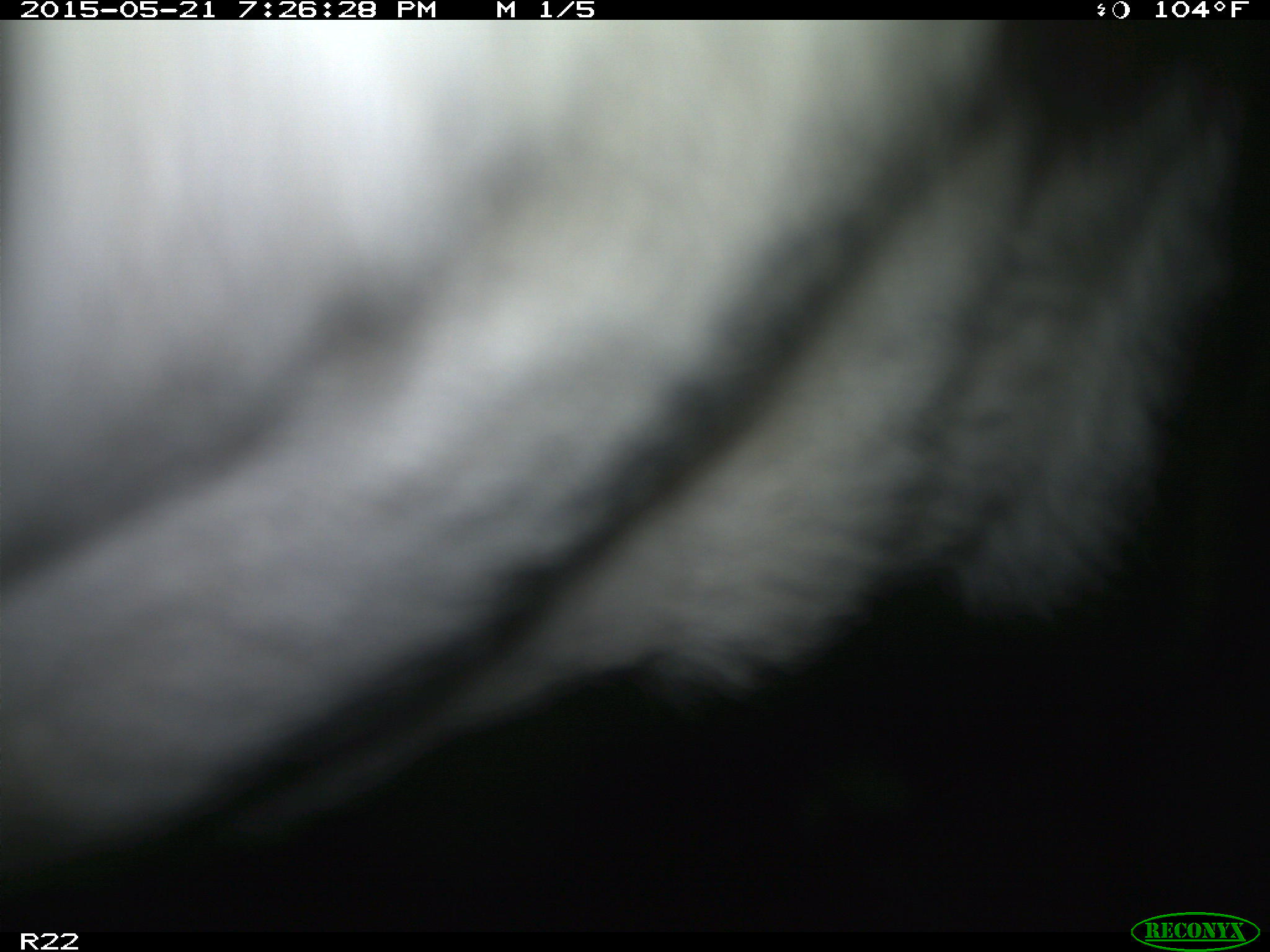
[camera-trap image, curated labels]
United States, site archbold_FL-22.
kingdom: Animalia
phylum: Chordata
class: Mammalia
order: Artiodactyla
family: Bovidae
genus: Bos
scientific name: Bos taurus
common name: domestic cow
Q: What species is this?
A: Bos taurus (domestic cow).